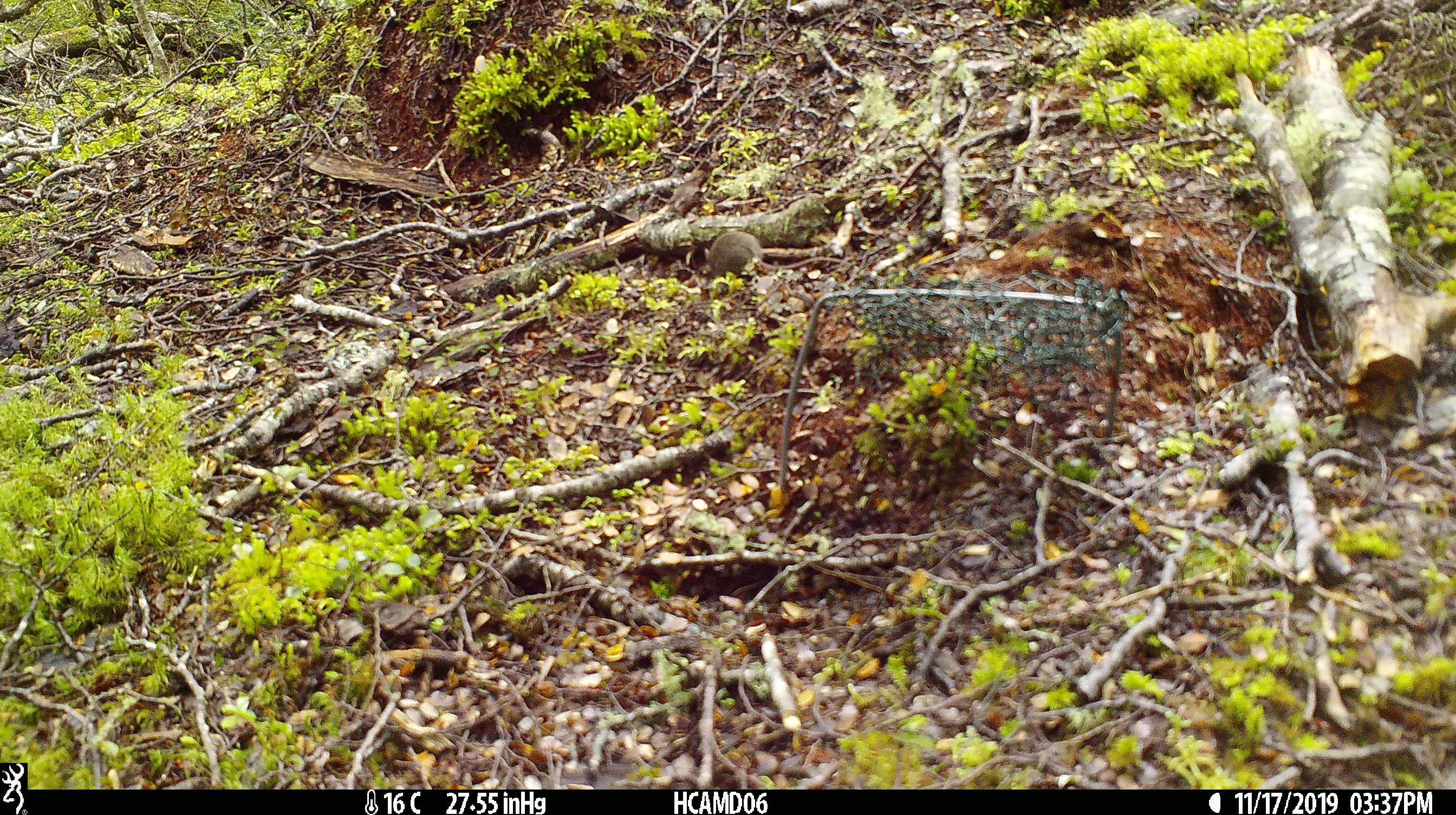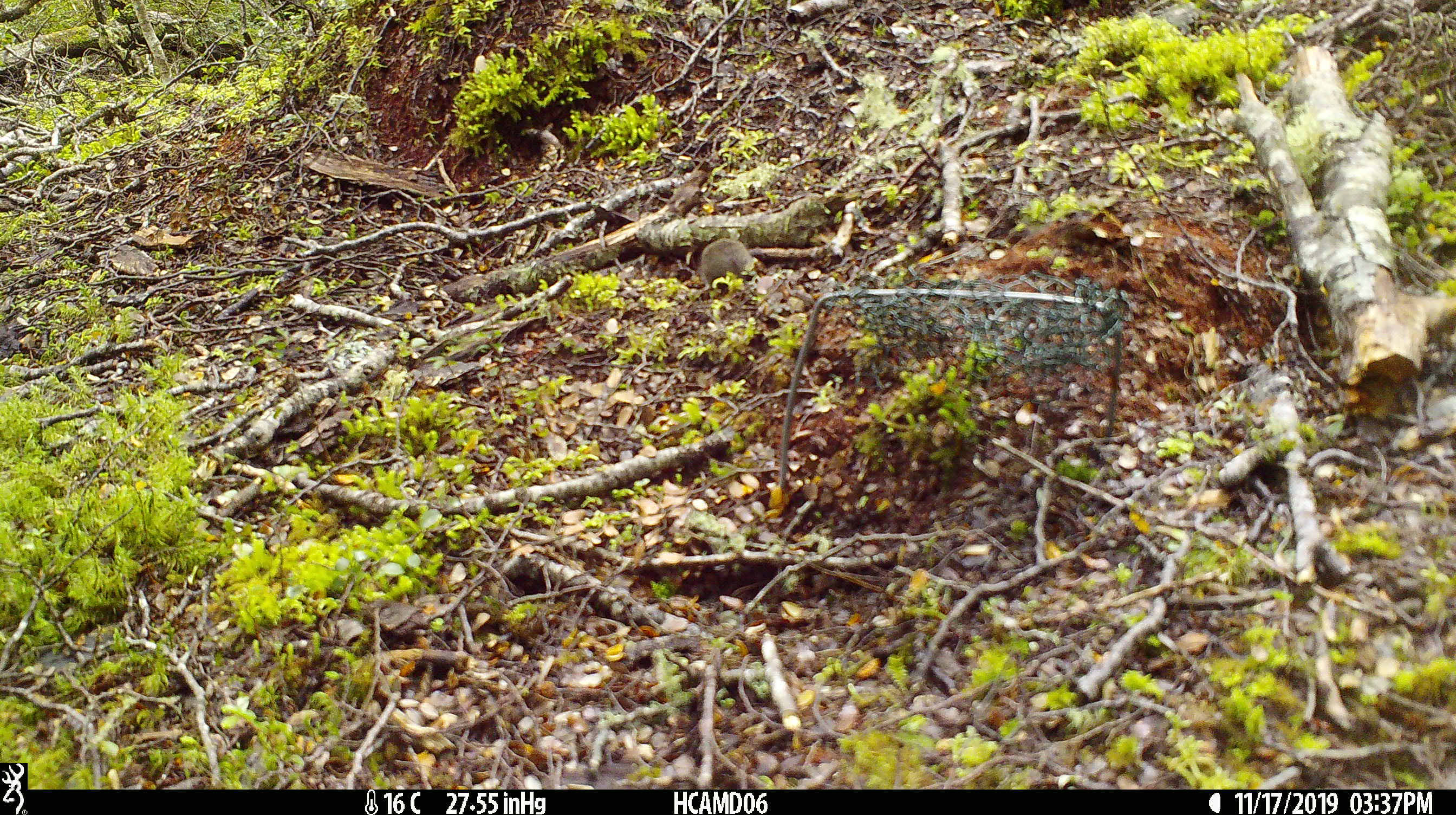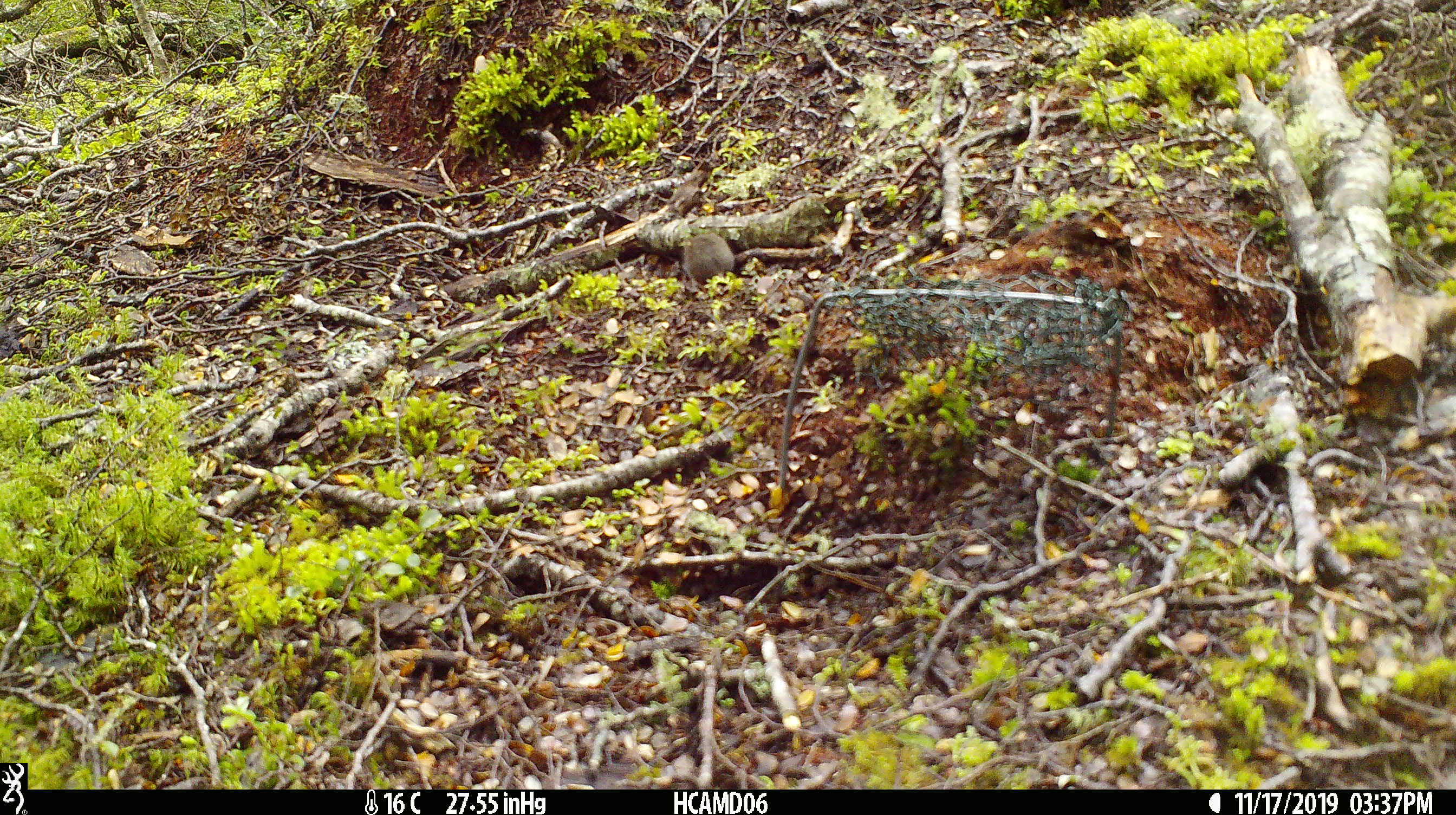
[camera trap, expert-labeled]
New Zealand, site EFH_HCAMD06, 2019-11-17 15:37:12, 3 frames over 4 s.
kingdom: Animalia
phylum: Chordata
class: Mammalia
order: Rodentia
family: Muridae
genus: Mus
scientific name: Mus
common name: mouse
Mouse (Mus).